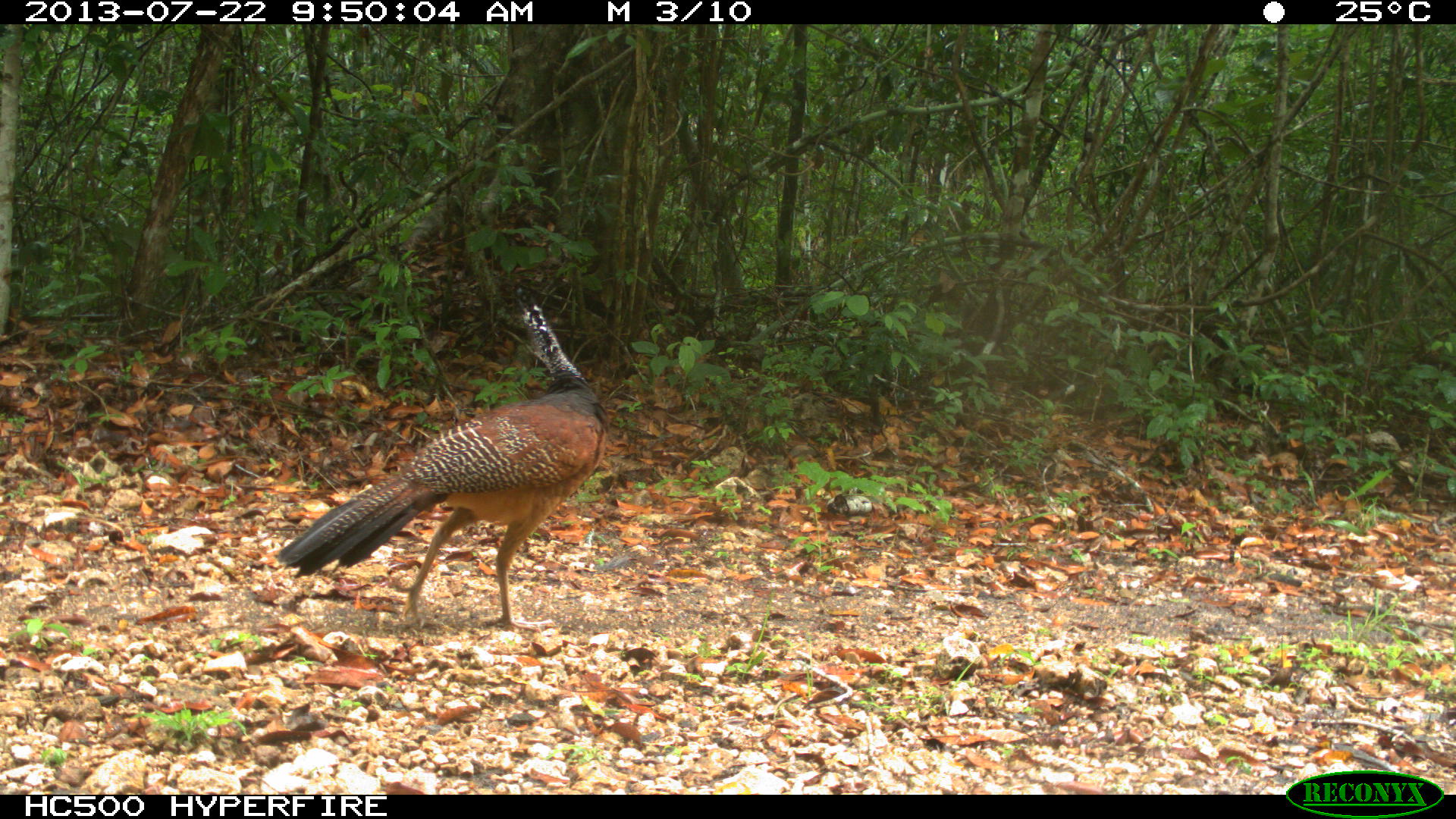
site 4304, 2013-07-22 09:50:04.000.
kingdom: Animalia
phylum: Chordata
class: Aves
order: Galliformes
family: Cracidae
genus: Crax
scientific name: Crax rubra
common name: great curassow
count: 1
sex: female